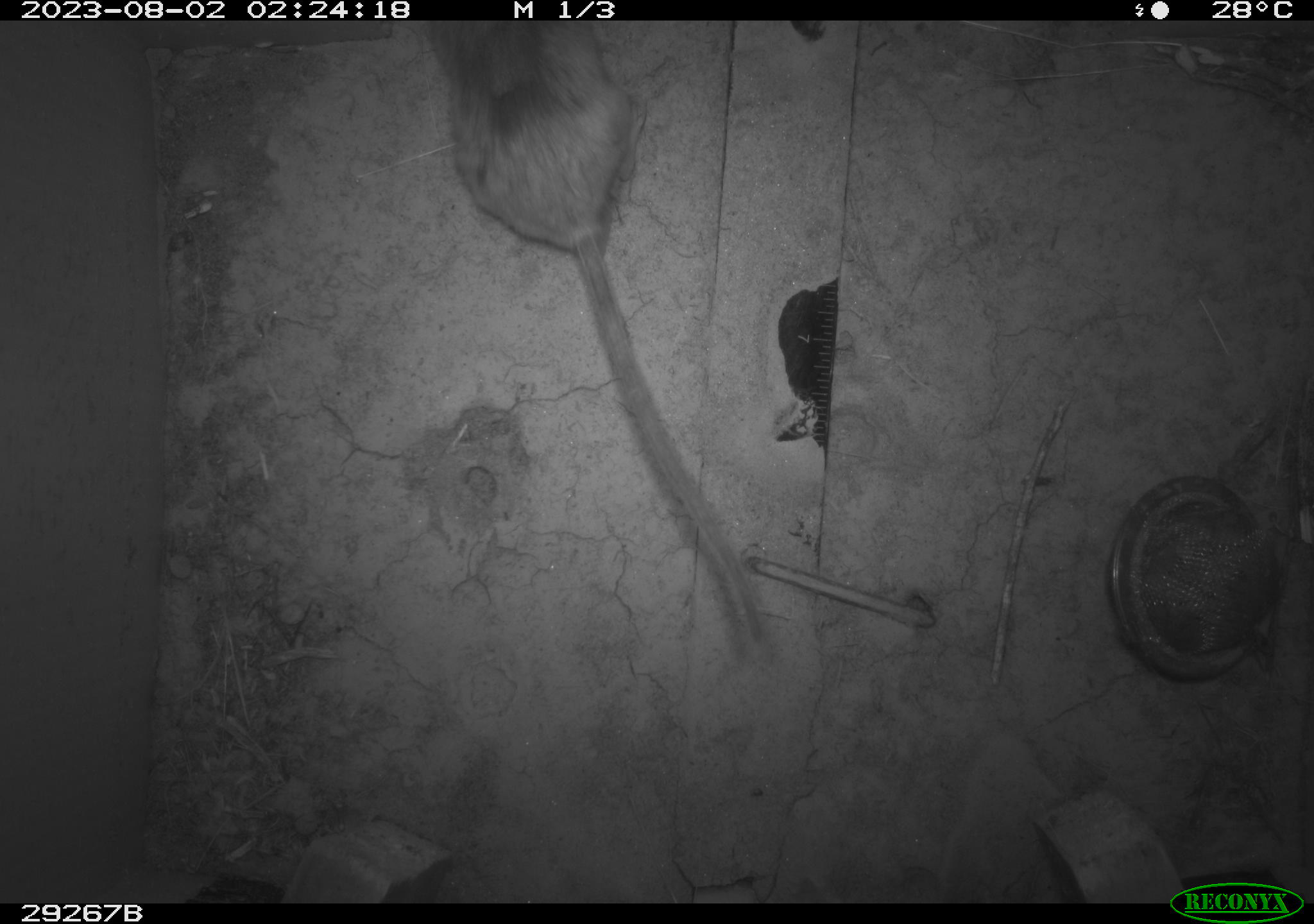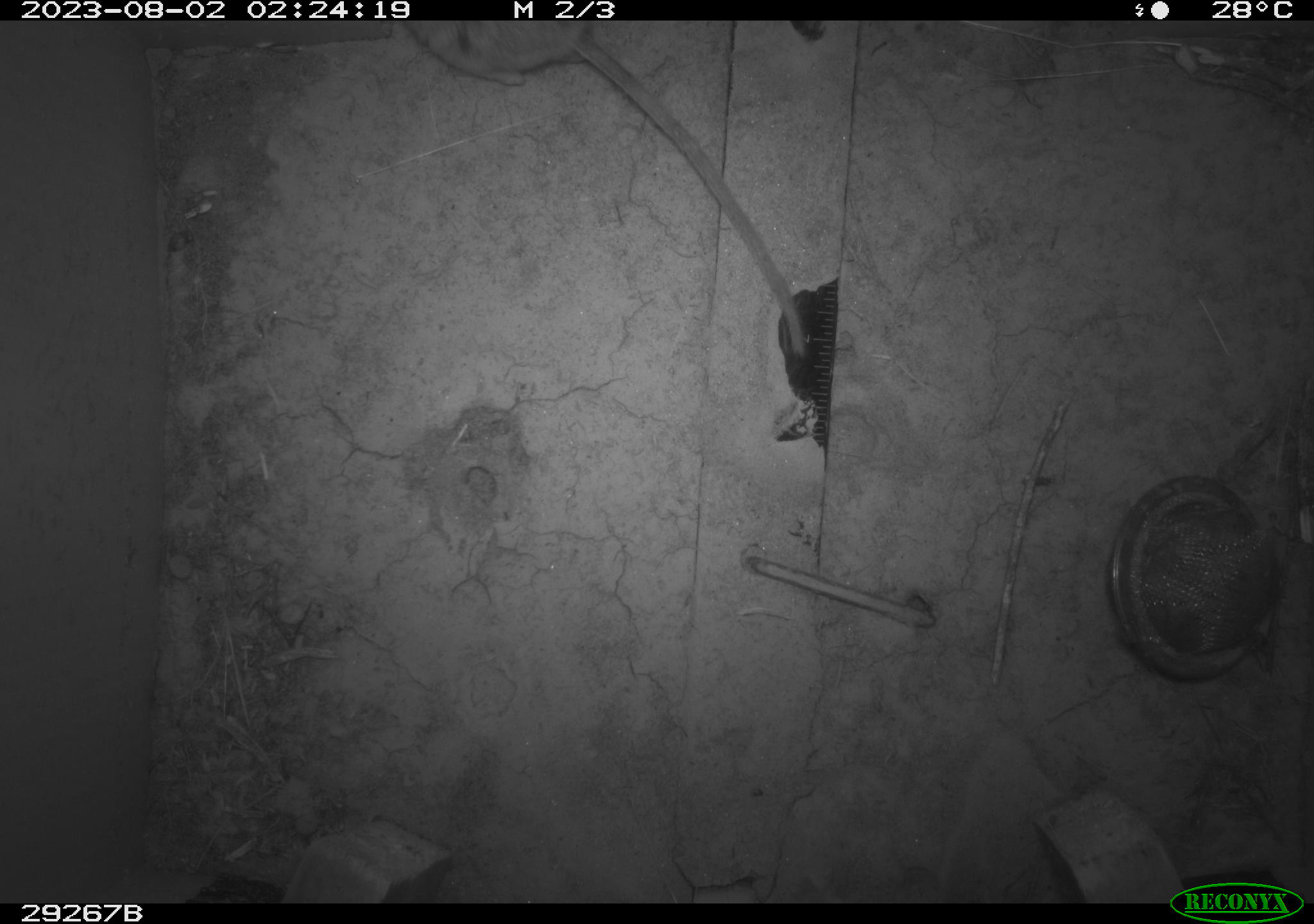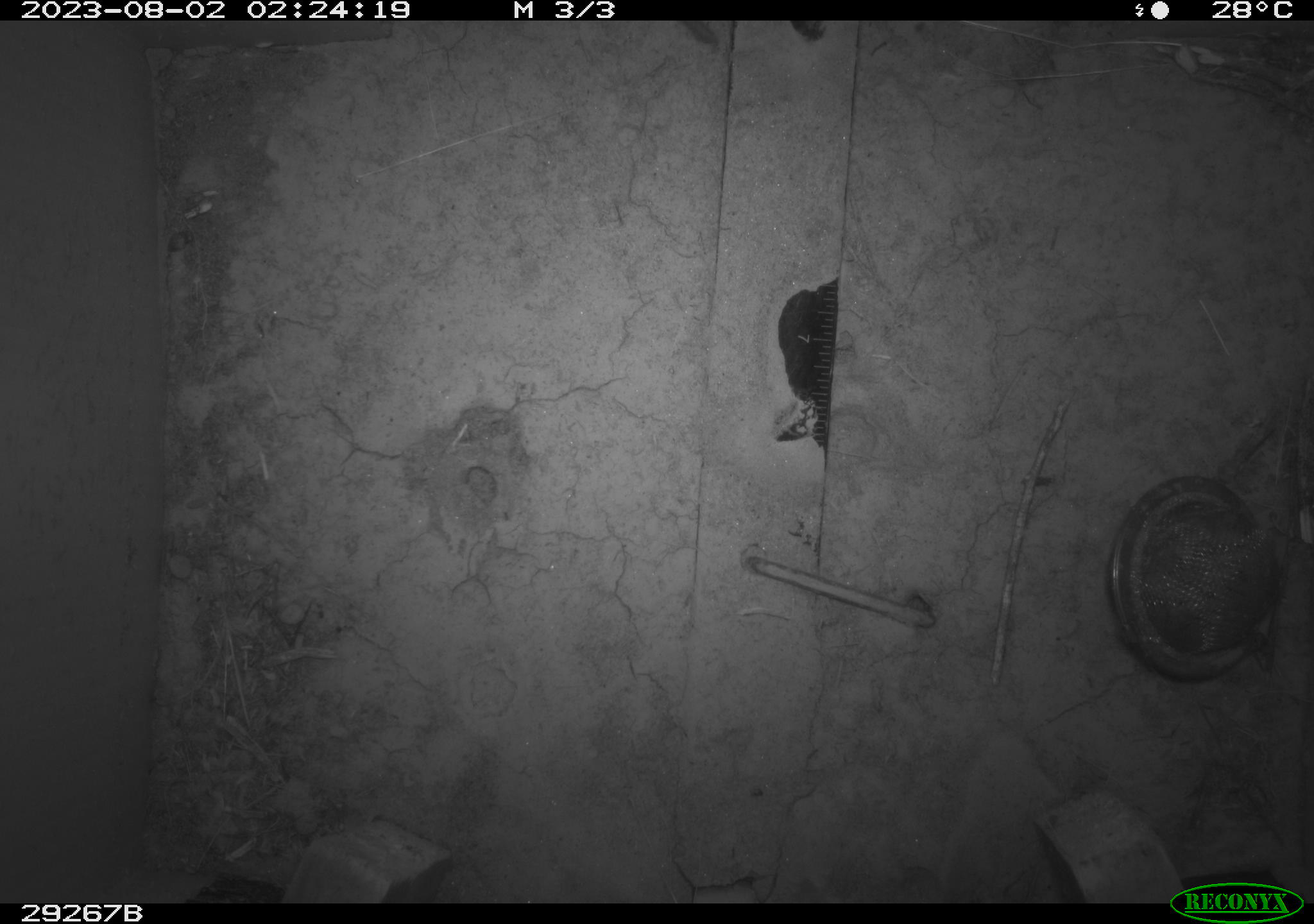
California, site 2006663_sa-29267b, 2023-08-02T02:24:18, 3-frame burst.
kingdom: Animalia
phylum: Chordata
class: Mammalia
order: Rodentia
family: Cricetidae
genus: Neotoma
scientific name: Neotoma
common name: pack rat or woodrat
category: neotoma species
Neotoma species (pack rat or woodrat) (Neotoma).